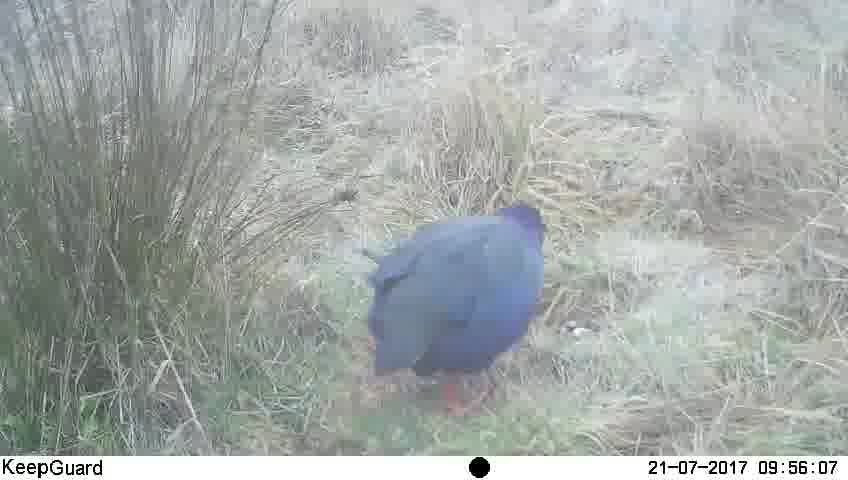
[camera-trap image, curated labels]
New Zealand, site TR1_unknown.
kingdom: Animalia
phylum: Chordata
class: Aves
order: Gruiformes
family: Rallidae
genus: Porphyrio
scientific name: Porphyrio mantelli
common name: takahe